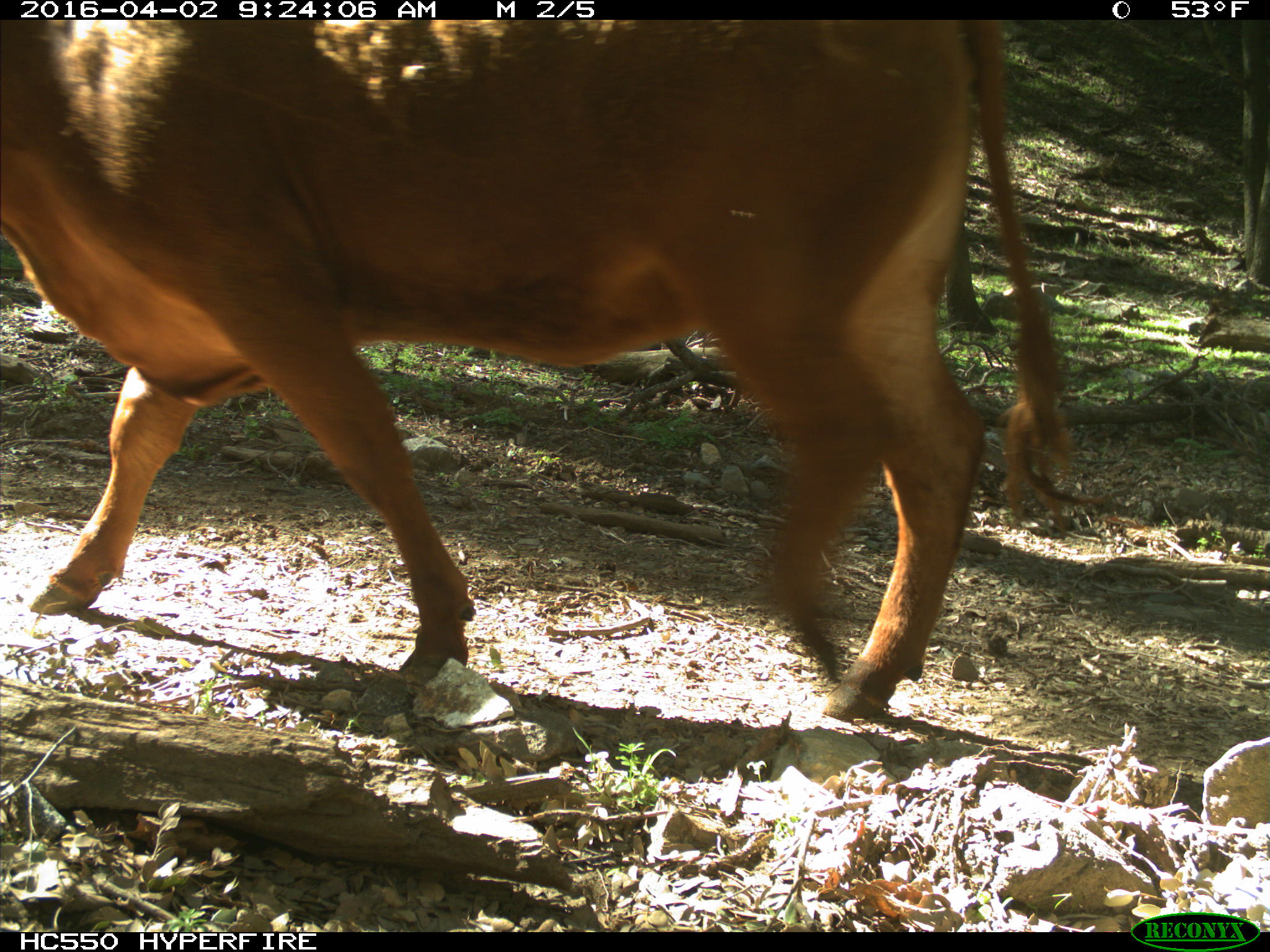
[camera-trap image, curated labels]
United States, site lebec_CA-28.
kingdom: Animalia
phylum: Chordata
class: Mammalia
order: Artiodactyla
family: Bovidae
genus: Bos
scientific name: Bos taurus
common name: domestic cow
Bos taurus (domestic cow).